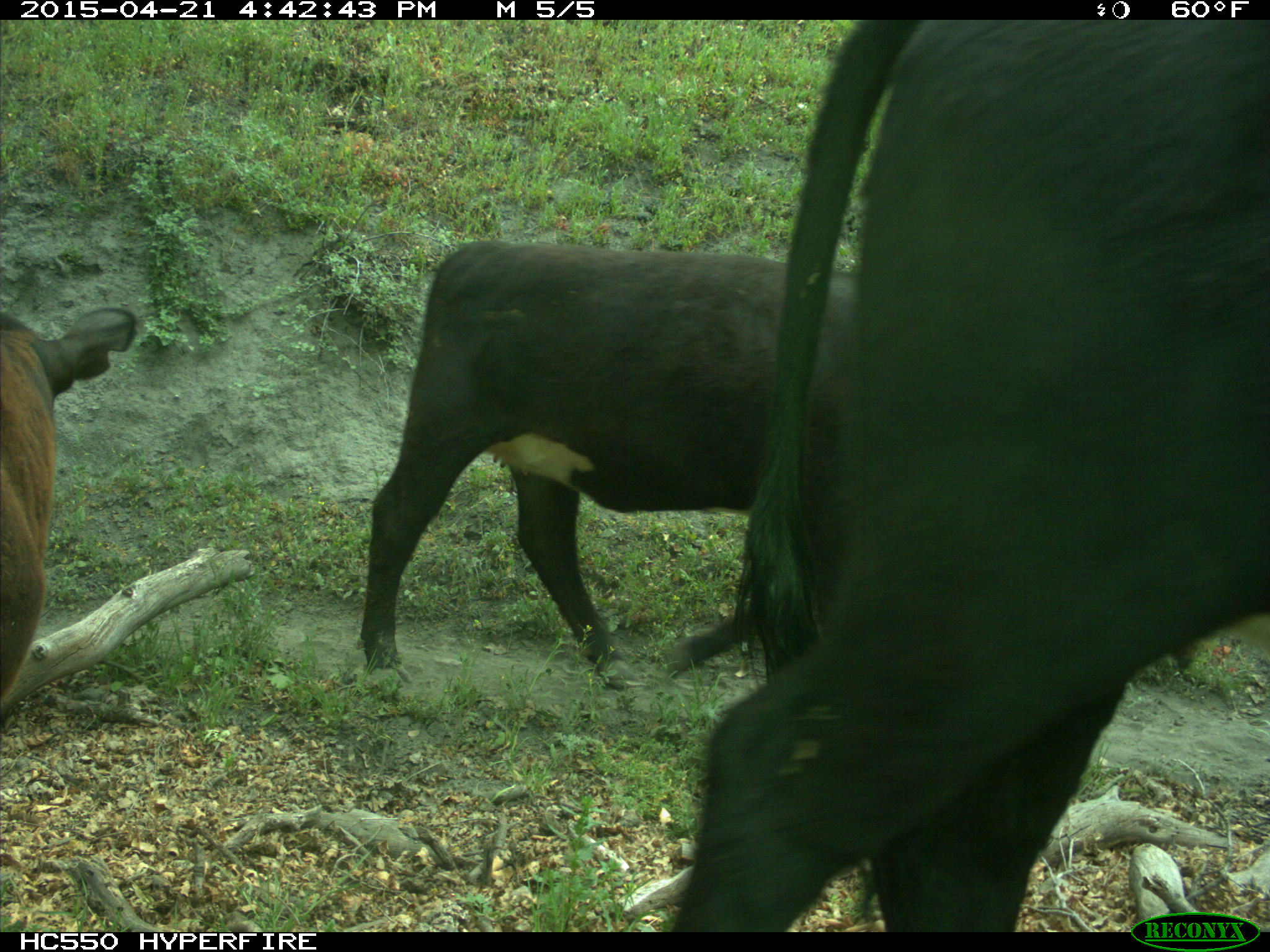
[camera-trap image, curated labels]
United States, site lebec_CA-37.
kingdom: Animalia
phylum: Chordata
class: Mammalia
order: Artiodactyla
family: Bovidae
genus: Bos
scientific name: Bos taurus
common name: domestic cow